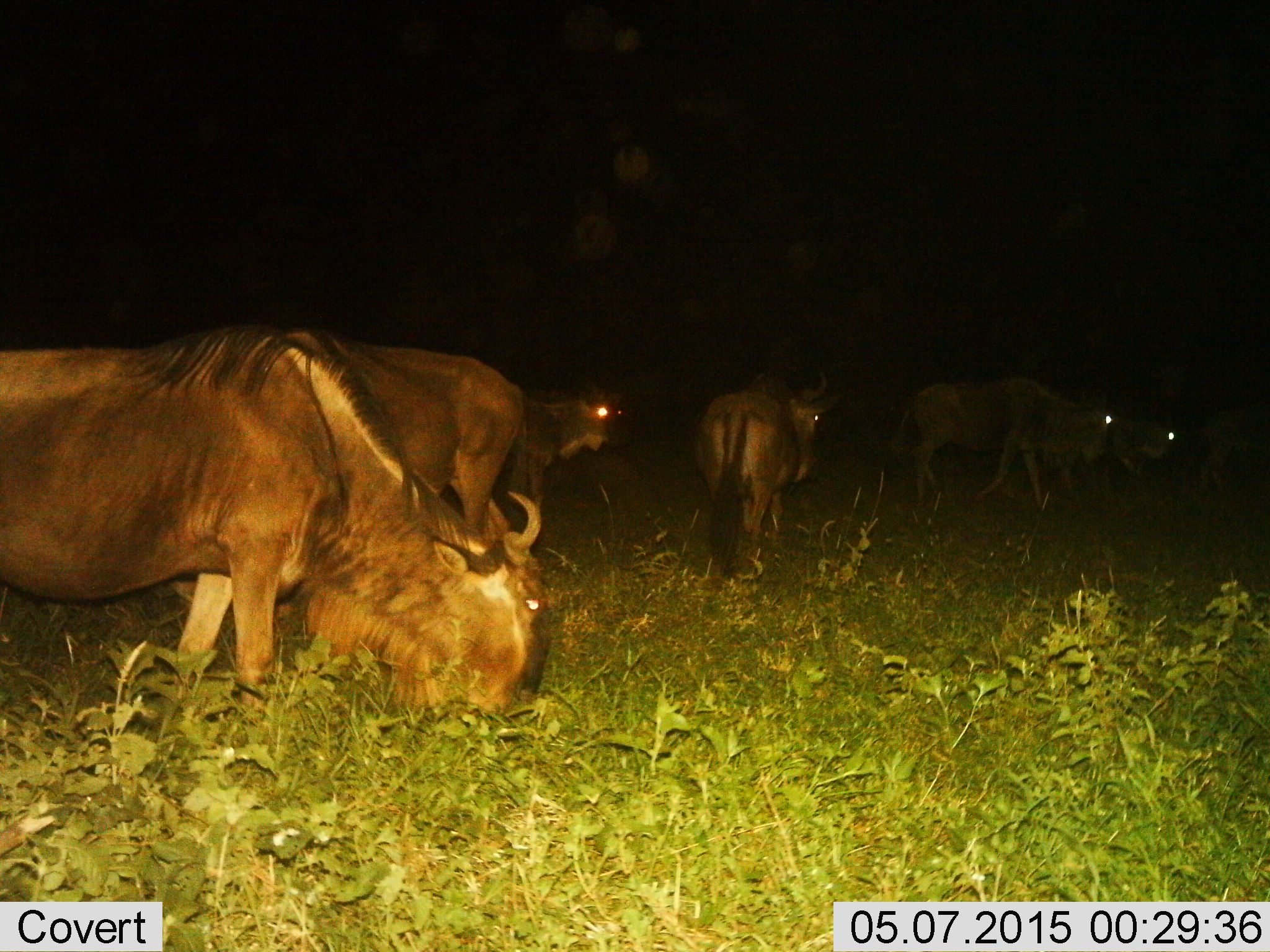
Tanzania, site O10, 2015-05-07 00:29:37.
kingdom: Animalia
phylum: Chordata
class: Mammalia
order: Artiodactyla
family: Bovidae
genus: Connochaetes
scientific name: Connochaetes taurinus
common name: blue wildebeest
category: wildebeest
Wildebeest (blue wildebeest) (Connochaetes taurinus), count 6. Behavior (volunteer vote fractions): standing 50%, resting 0%, moving 50%, interacting 10%. Young present (vote fraction): 0%. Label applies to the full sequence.